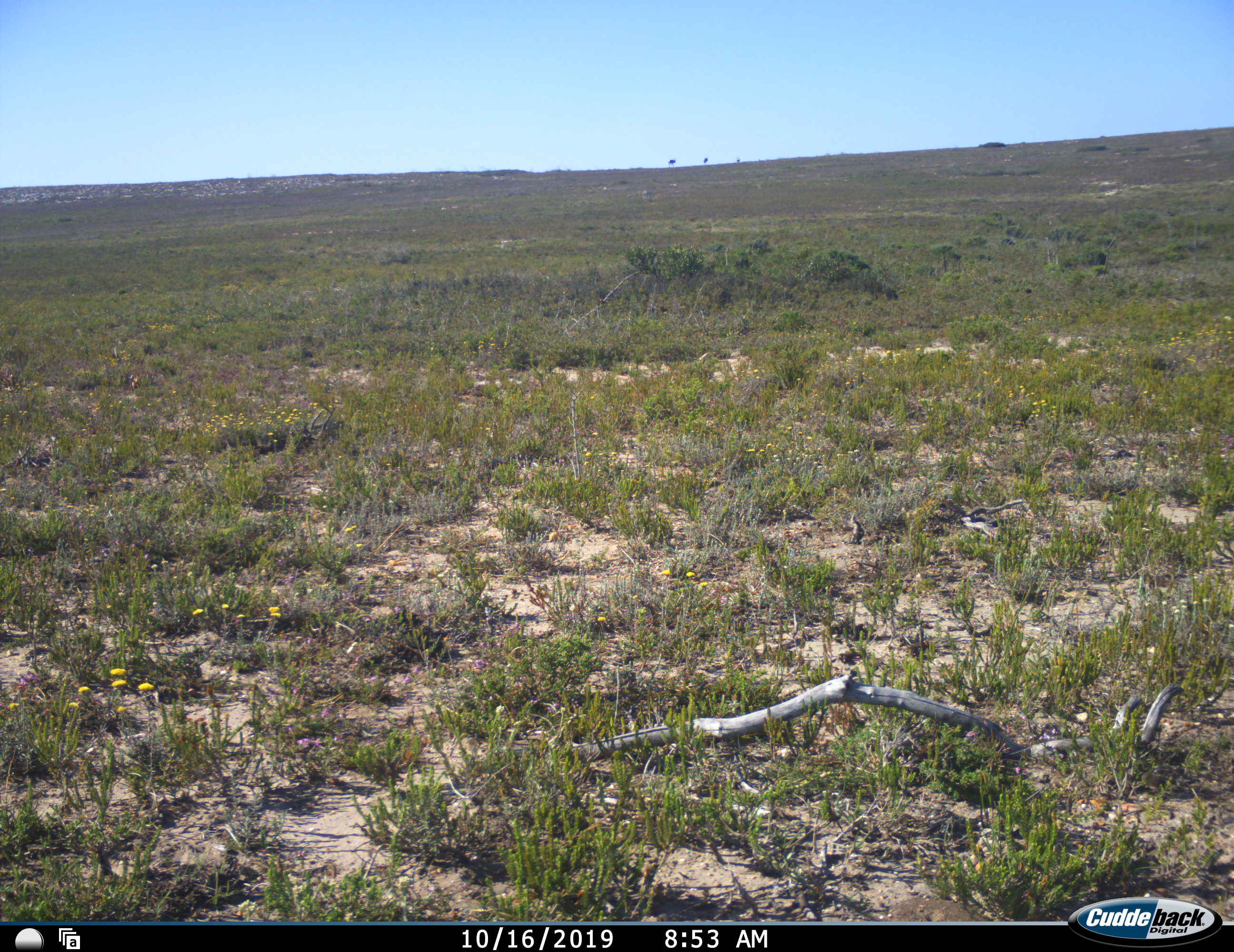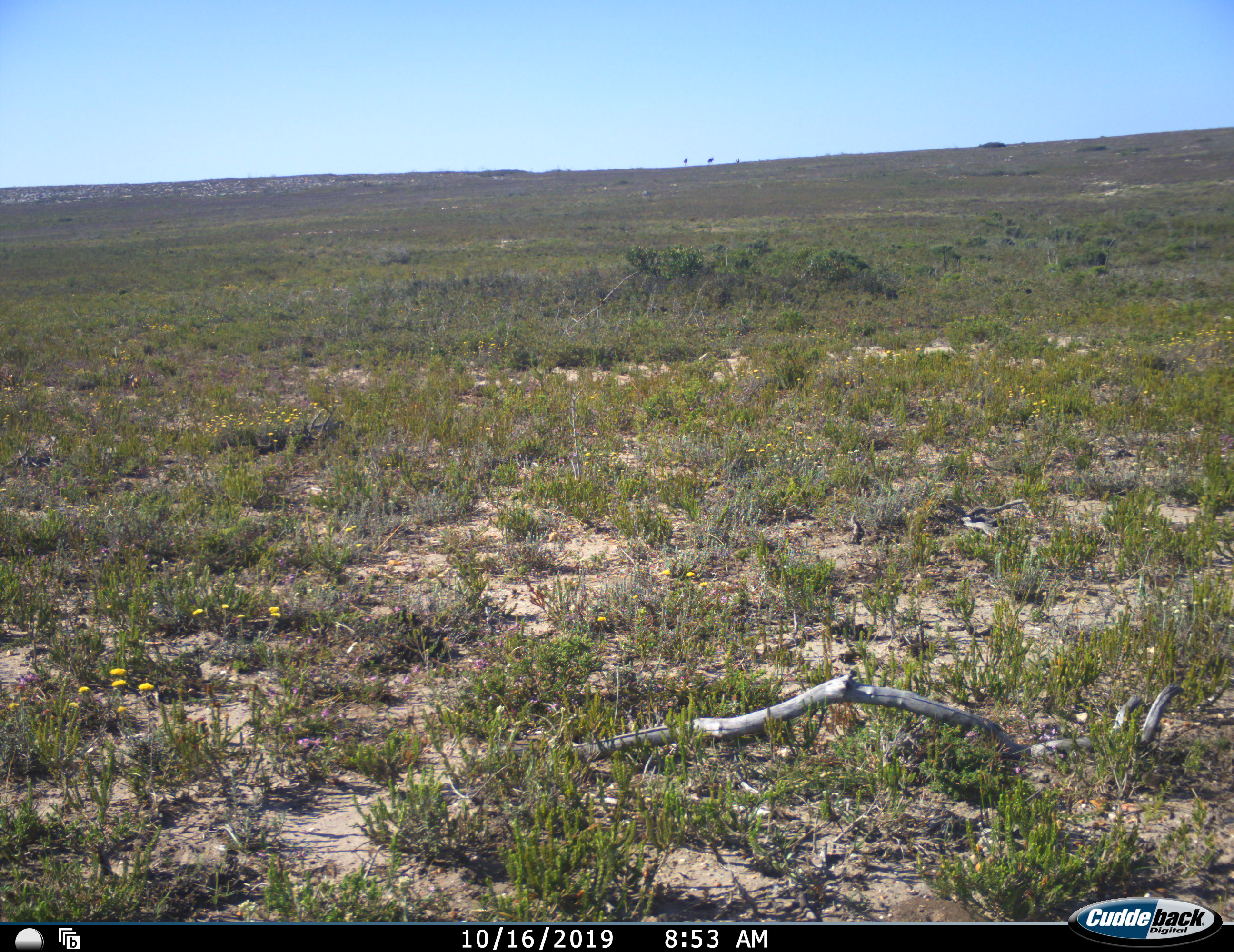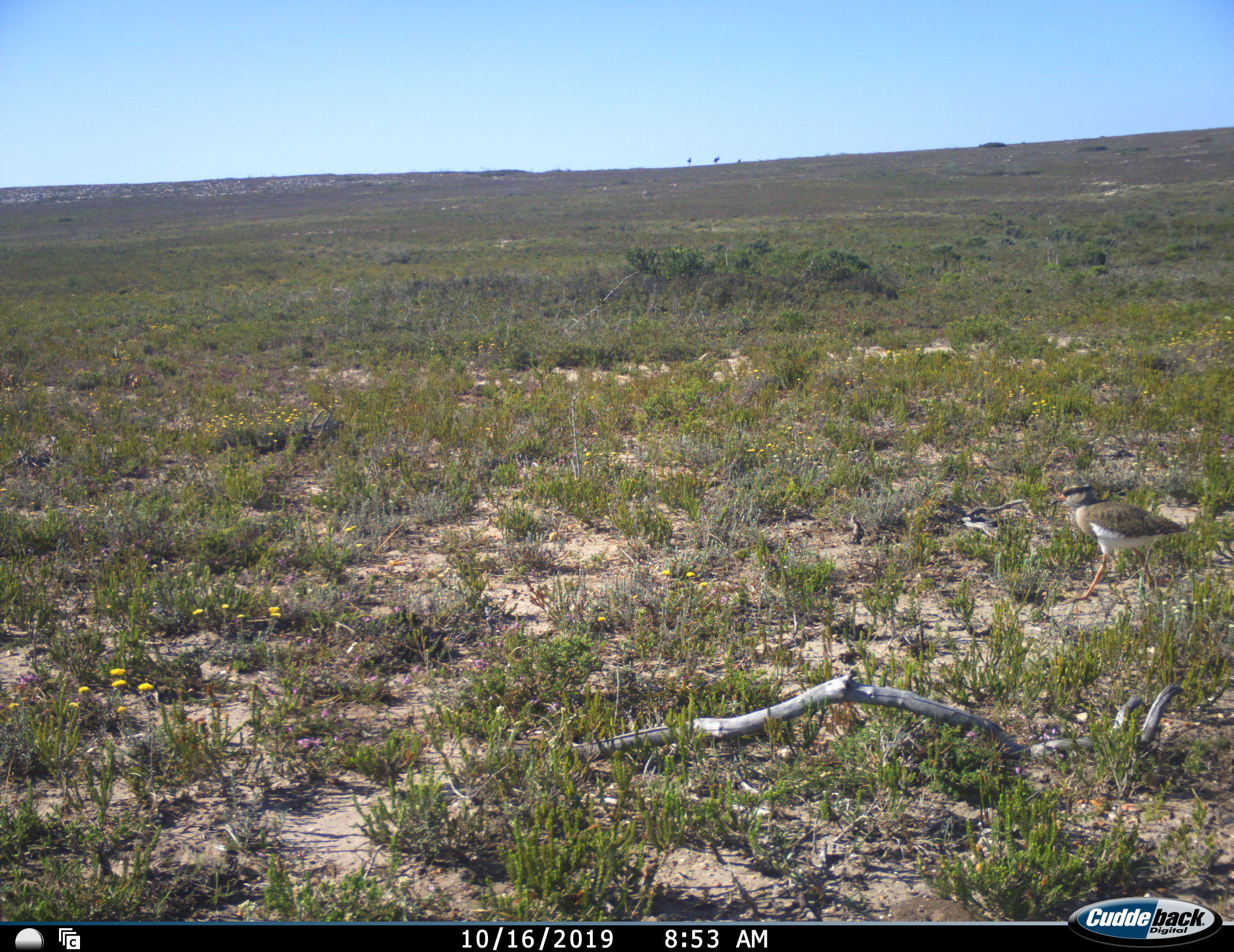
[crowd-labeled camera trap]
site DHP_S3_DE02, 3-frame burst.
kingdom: Animalia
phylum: Chordata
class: Aves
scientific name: Aves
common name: bird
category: birdother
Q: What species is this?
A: Birdother (bird) (Aves).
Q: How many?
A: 1.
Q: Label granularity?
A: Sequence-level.